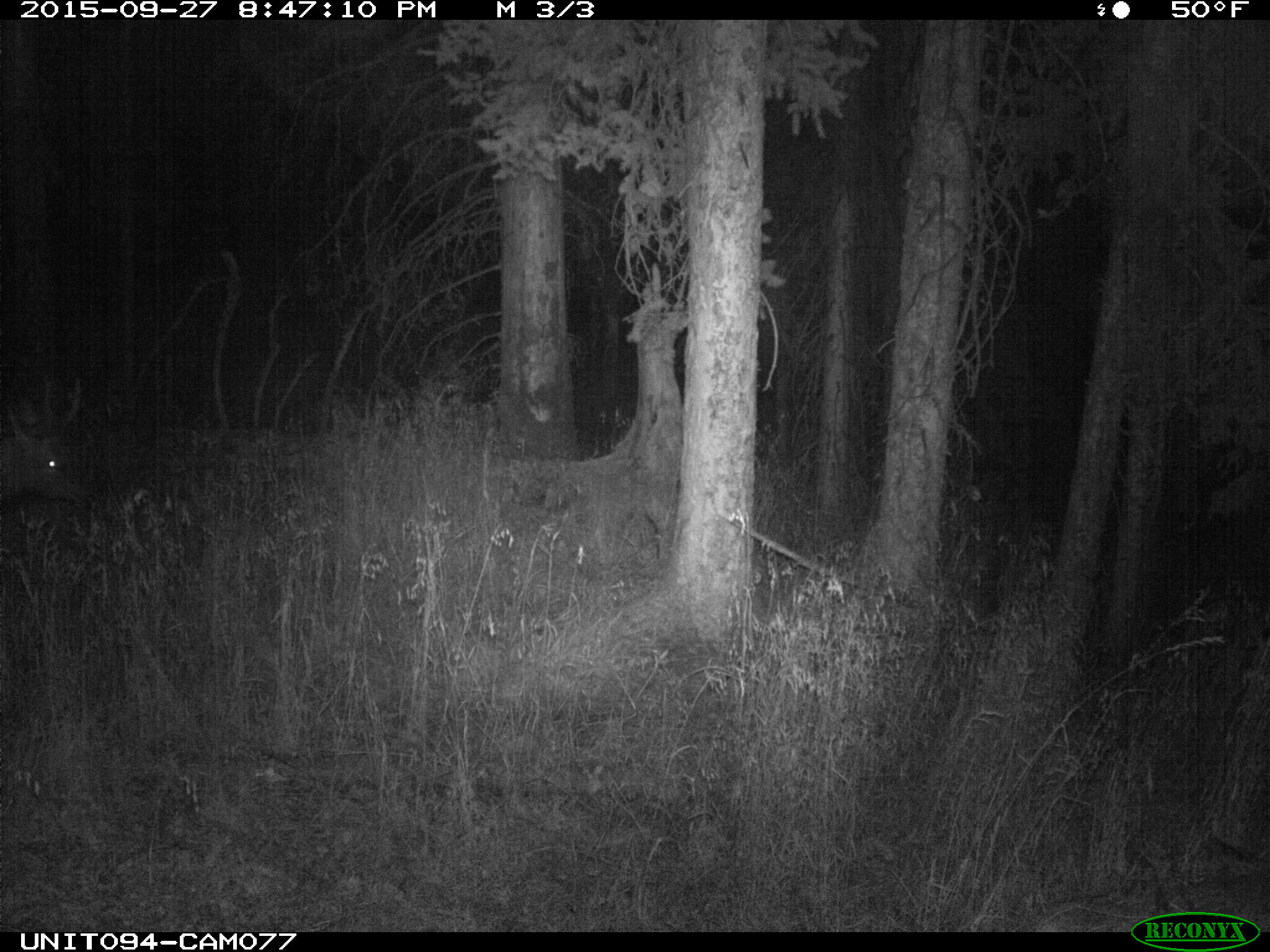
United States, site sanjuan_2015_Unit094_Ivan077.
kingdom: Animalia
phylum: Chordata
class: Mammalia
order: Artiodactyla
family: Cervidae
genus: Cervus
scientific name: Cervus elaphus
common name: red deer